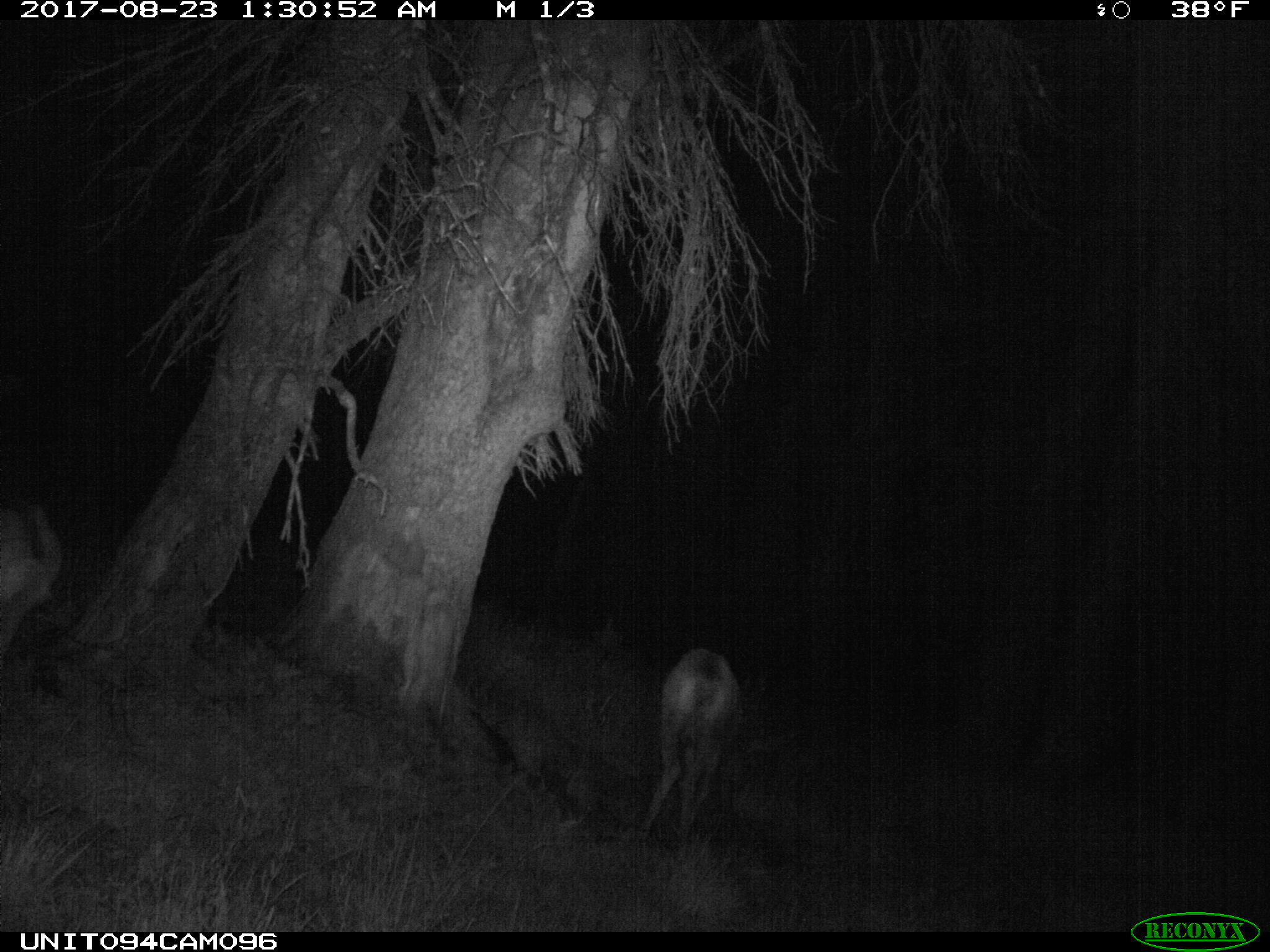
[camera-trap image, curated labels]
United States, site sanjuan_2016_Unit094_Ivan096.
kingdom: Animalia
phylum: Chordata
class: Mammalia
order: Artiodactyla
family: Cervidae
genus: Odocoileus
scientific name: Odocoileus hemionus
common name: mule deer